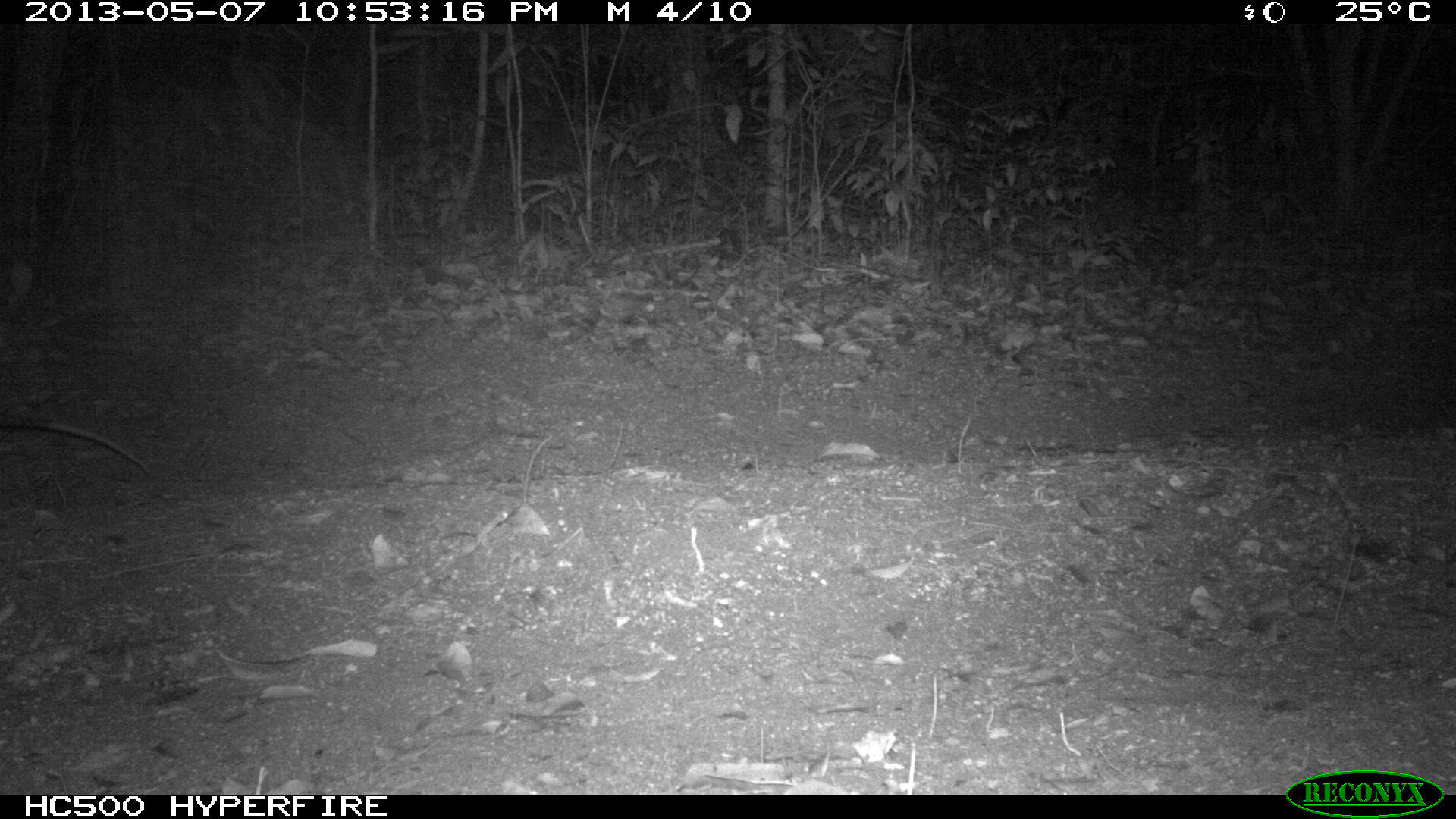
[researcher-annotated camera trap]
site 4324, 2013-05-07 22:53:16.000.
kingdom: Animalia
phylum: Chordata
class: Mammalia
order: Didelphimorphia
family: Didelphidae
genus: Didelphis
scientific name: Didelphis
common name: american opossums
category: didelphis sp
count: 1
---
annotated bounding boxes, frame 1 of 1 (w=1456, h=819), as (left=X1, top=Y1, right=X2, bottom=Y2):
didelphis sp: (left=0, top=417, right=152, bottom=479)